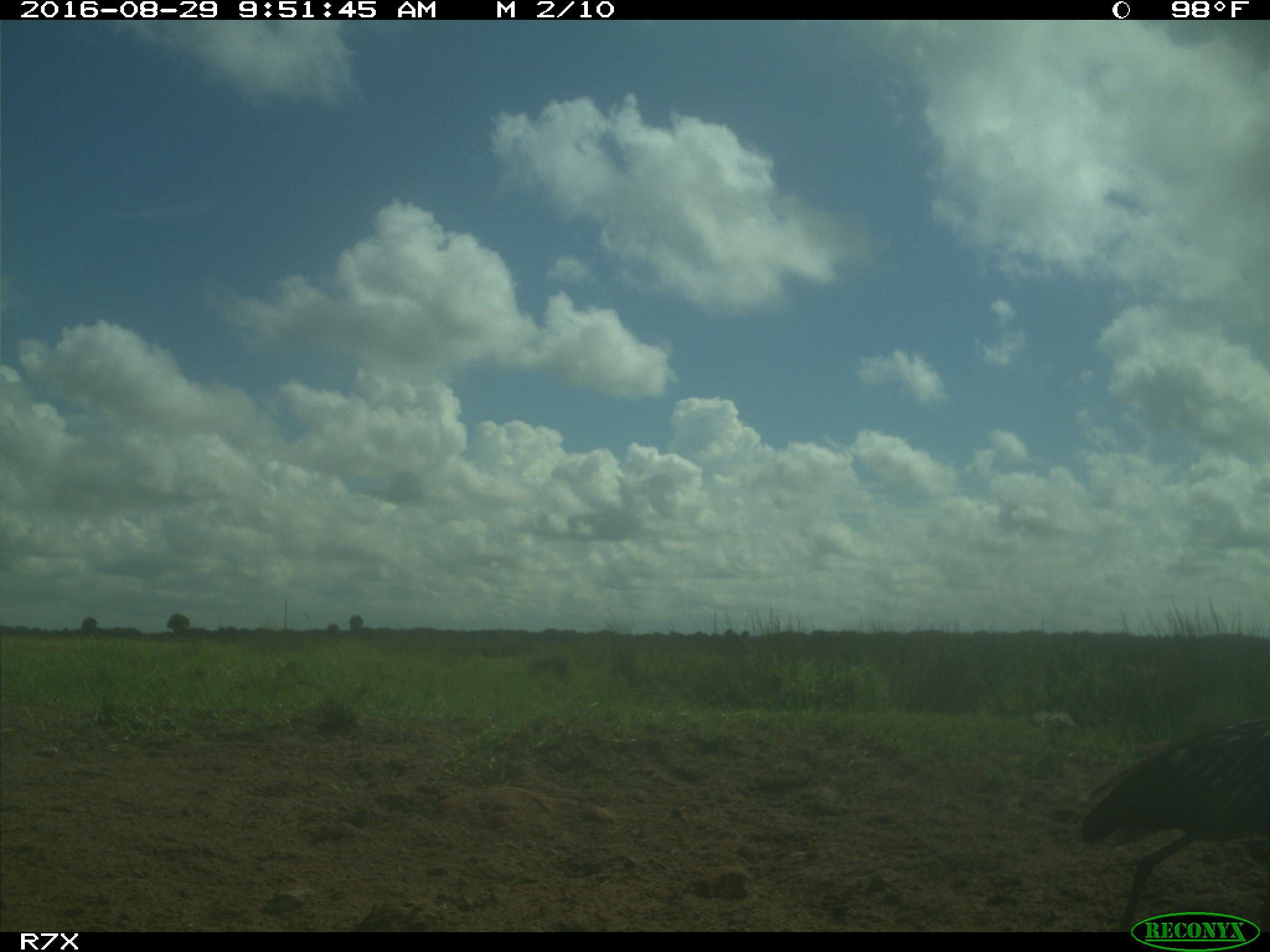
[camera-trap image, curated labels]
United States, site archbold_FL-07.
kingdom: Animalia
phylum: Chordata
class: Aves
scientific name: Aves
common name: birds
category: unidentified bird